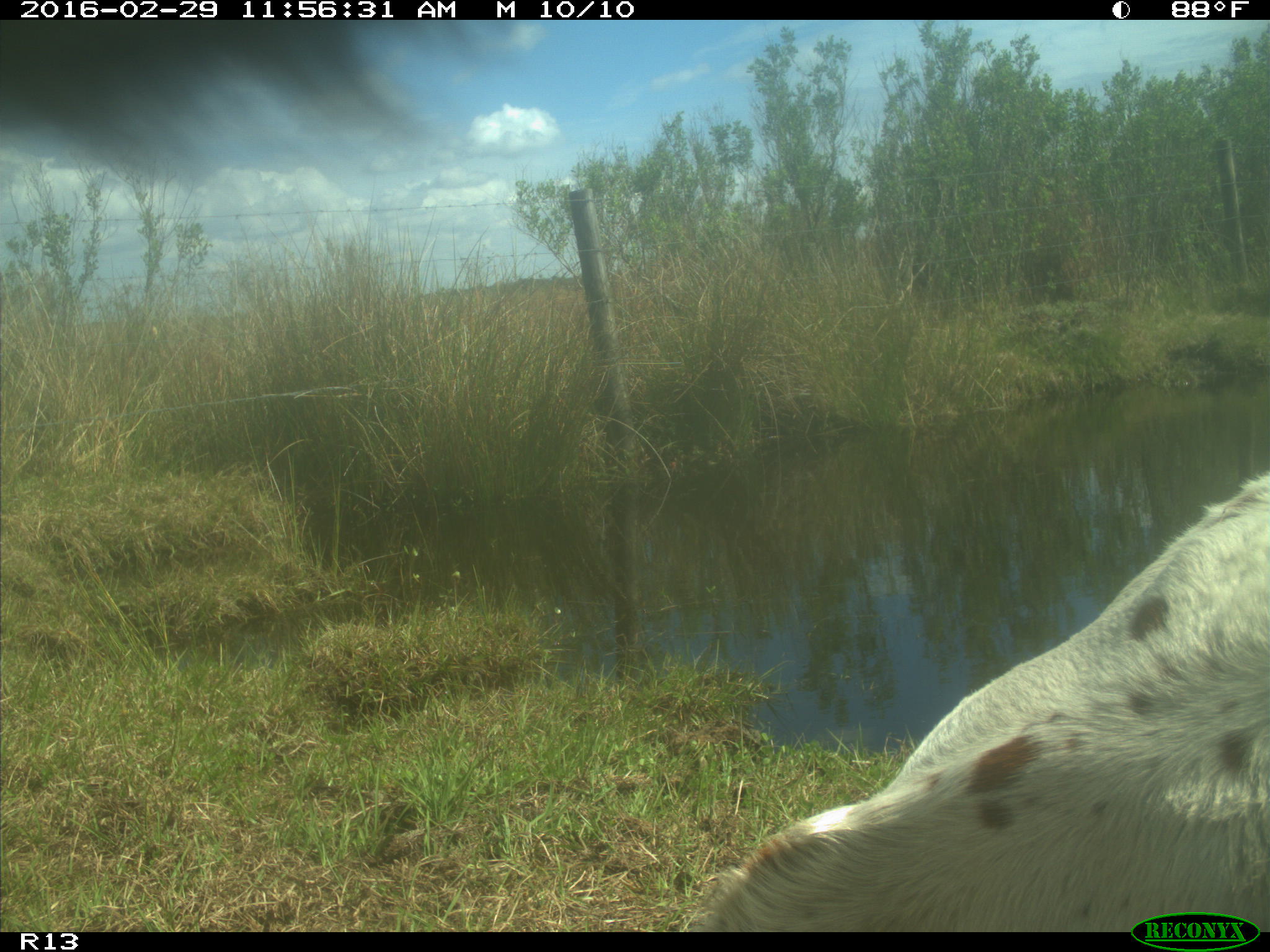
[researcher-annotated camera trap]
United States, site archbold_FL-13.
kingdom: Animalia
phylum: Chordata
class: Mammalia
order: Artiodactyla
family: Bovidae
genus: Bos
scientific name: Bos taurus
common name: domestic cow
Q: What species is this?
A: Bos taurus (domestic cow).